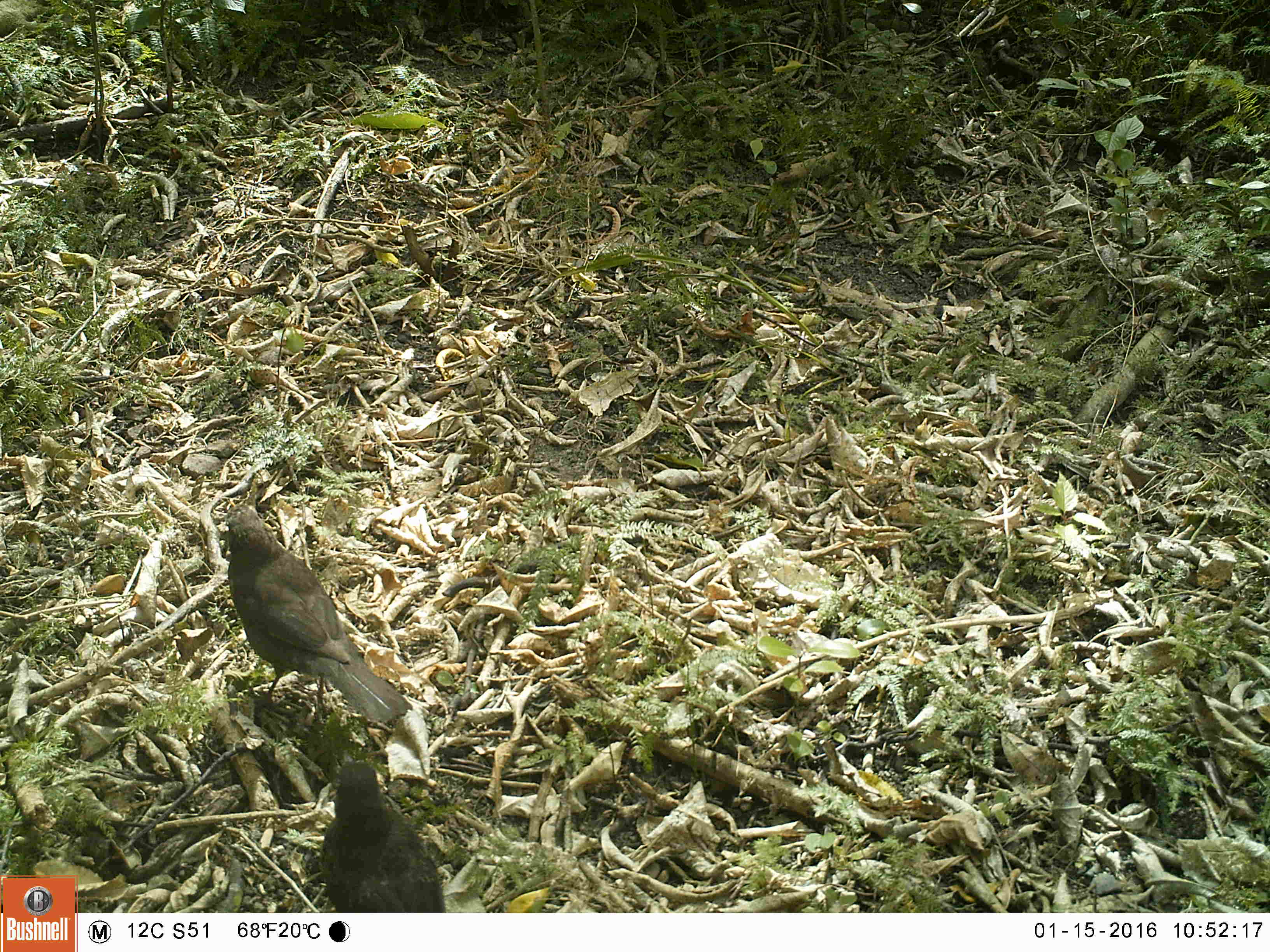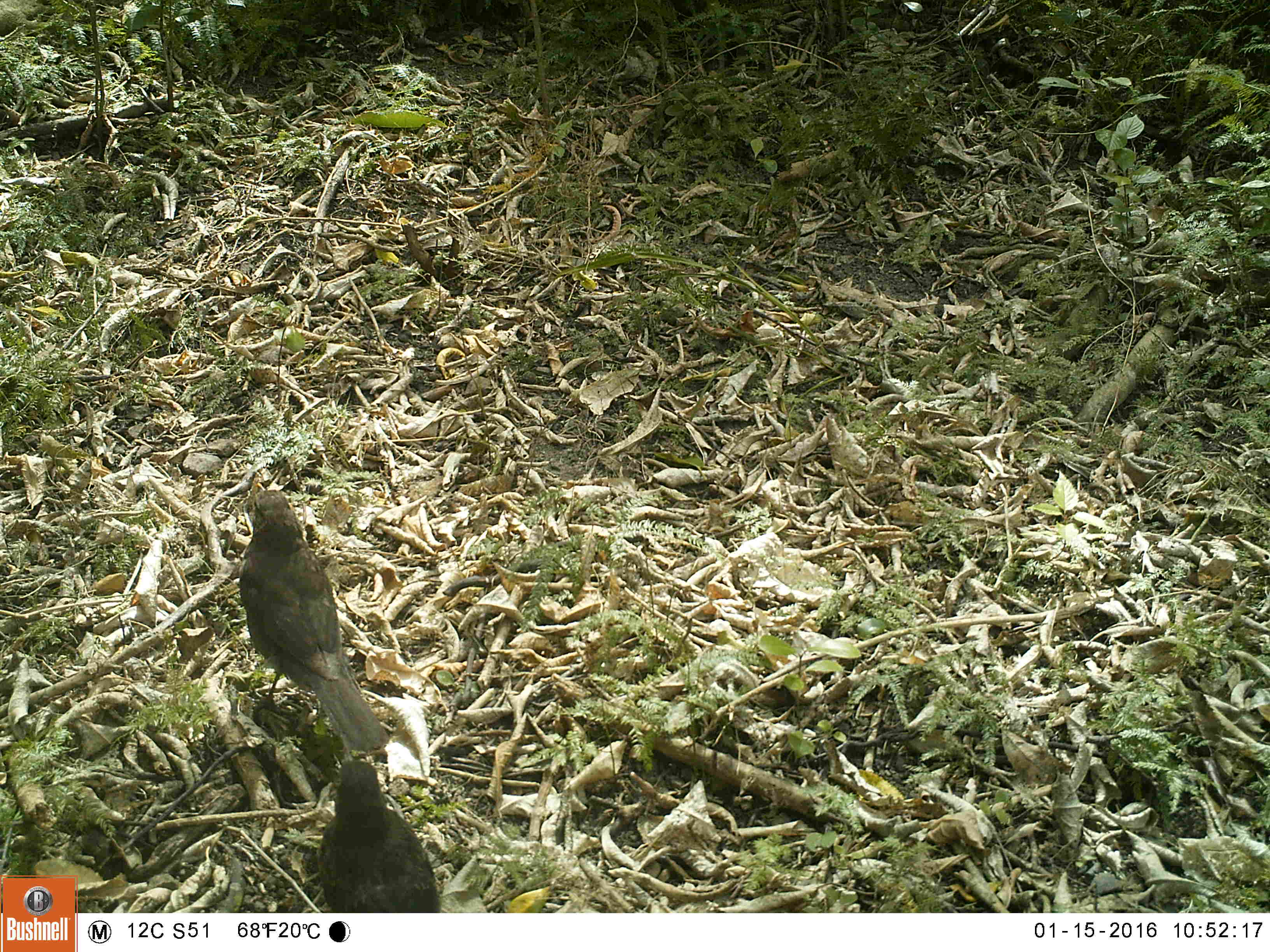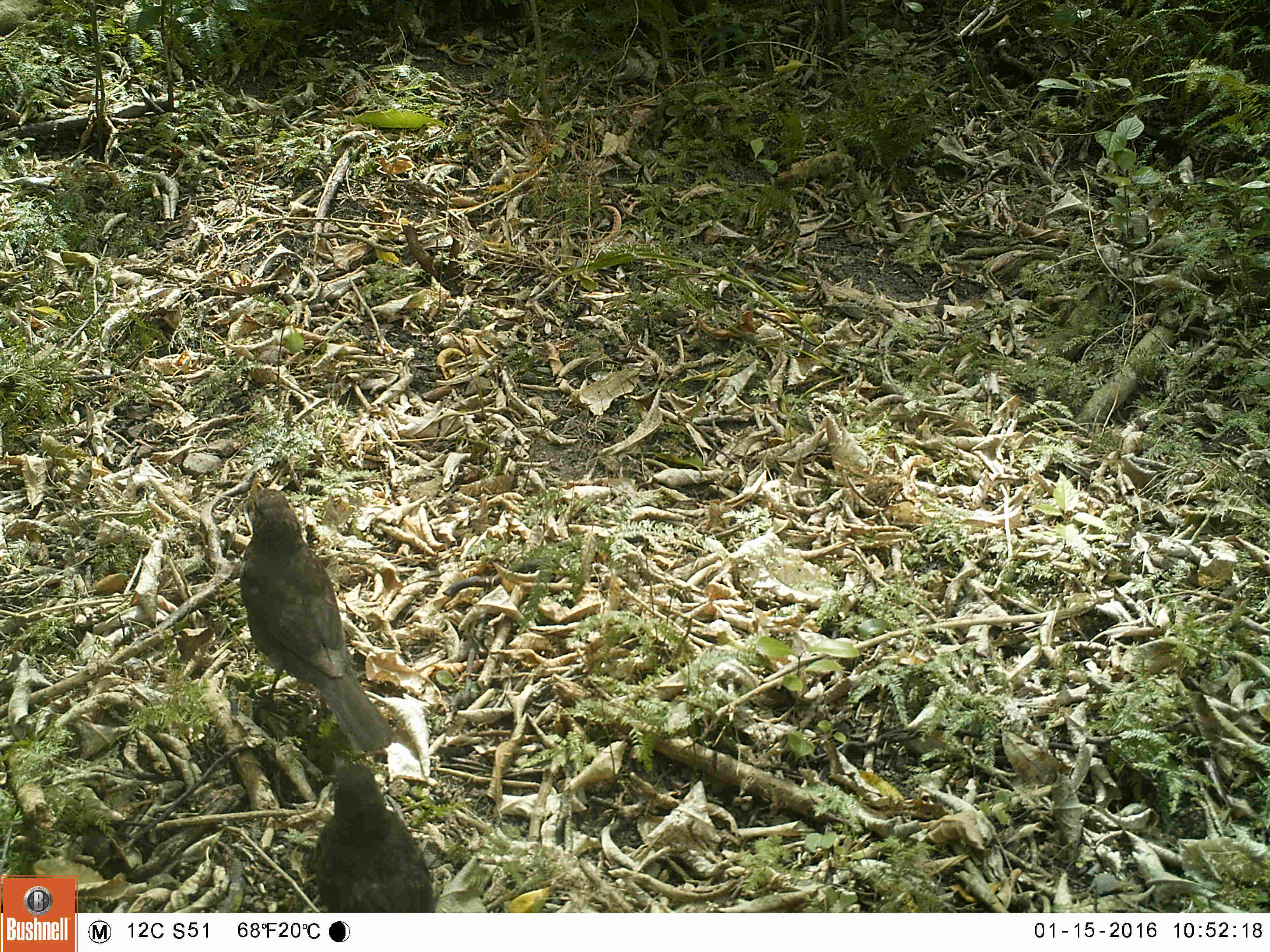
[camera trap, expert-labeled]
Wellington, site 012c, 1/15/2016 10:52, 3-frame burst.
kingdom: Animalia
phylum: Chordata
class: Aves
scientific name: Aves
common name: bird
Bird (Aves).